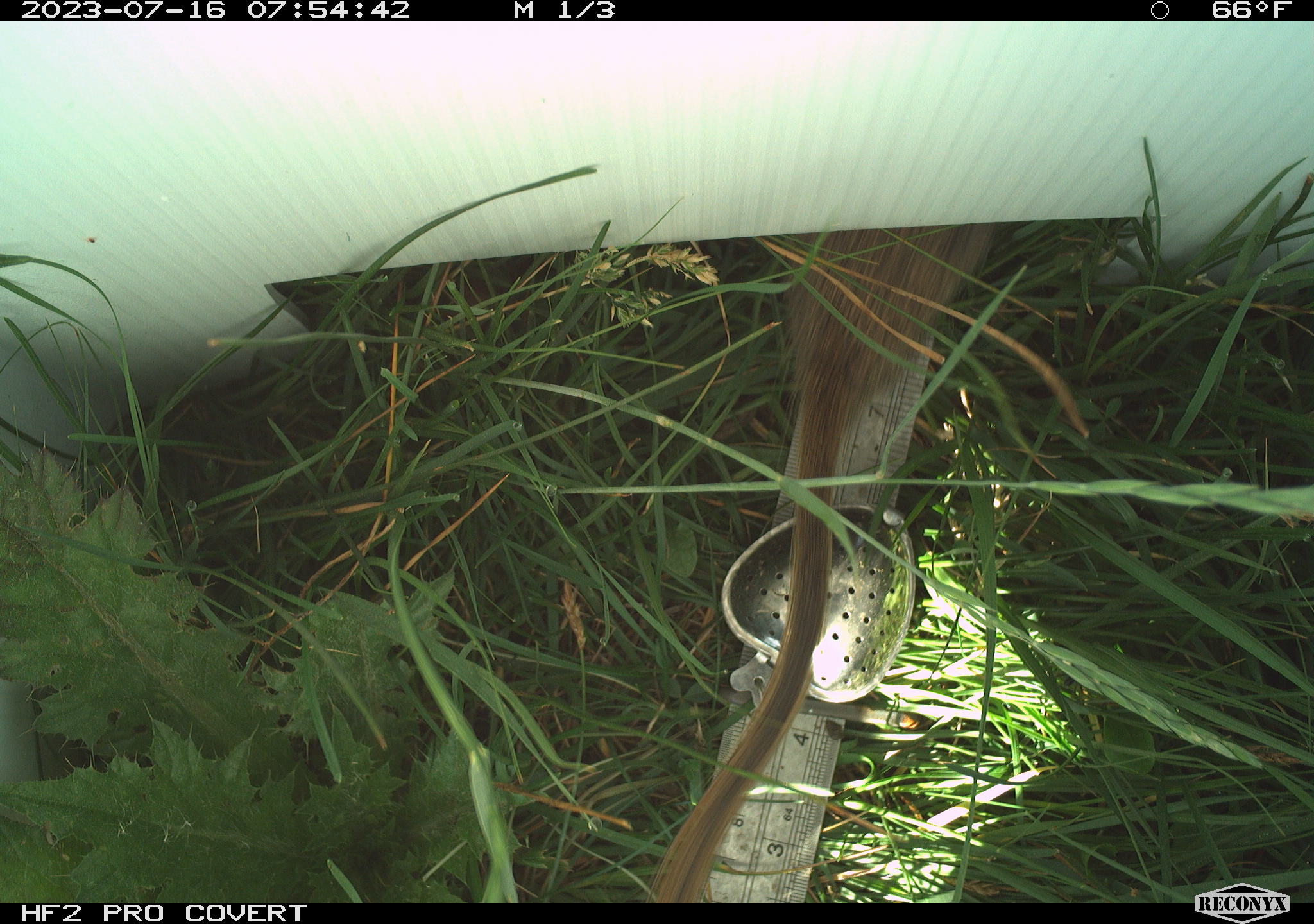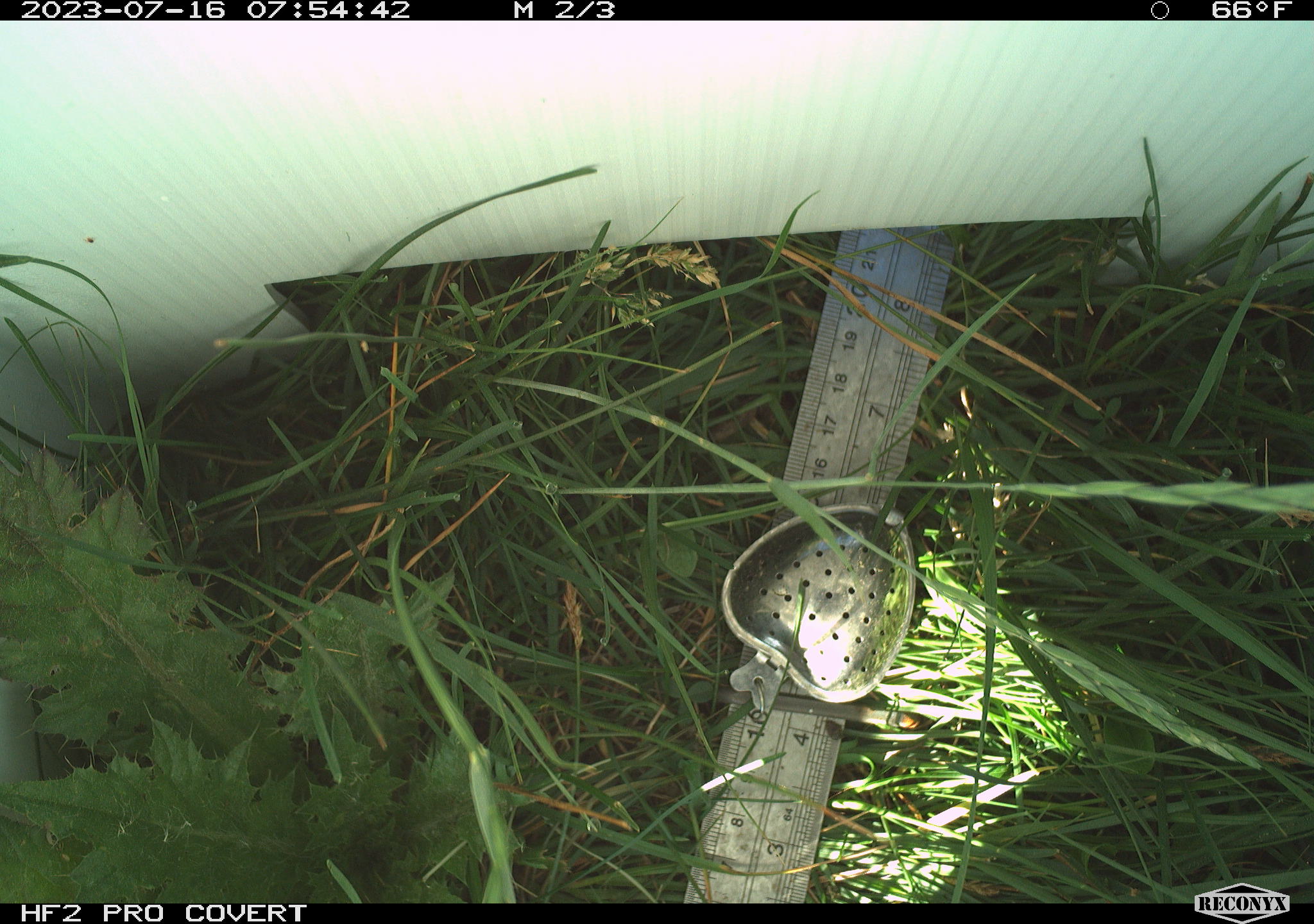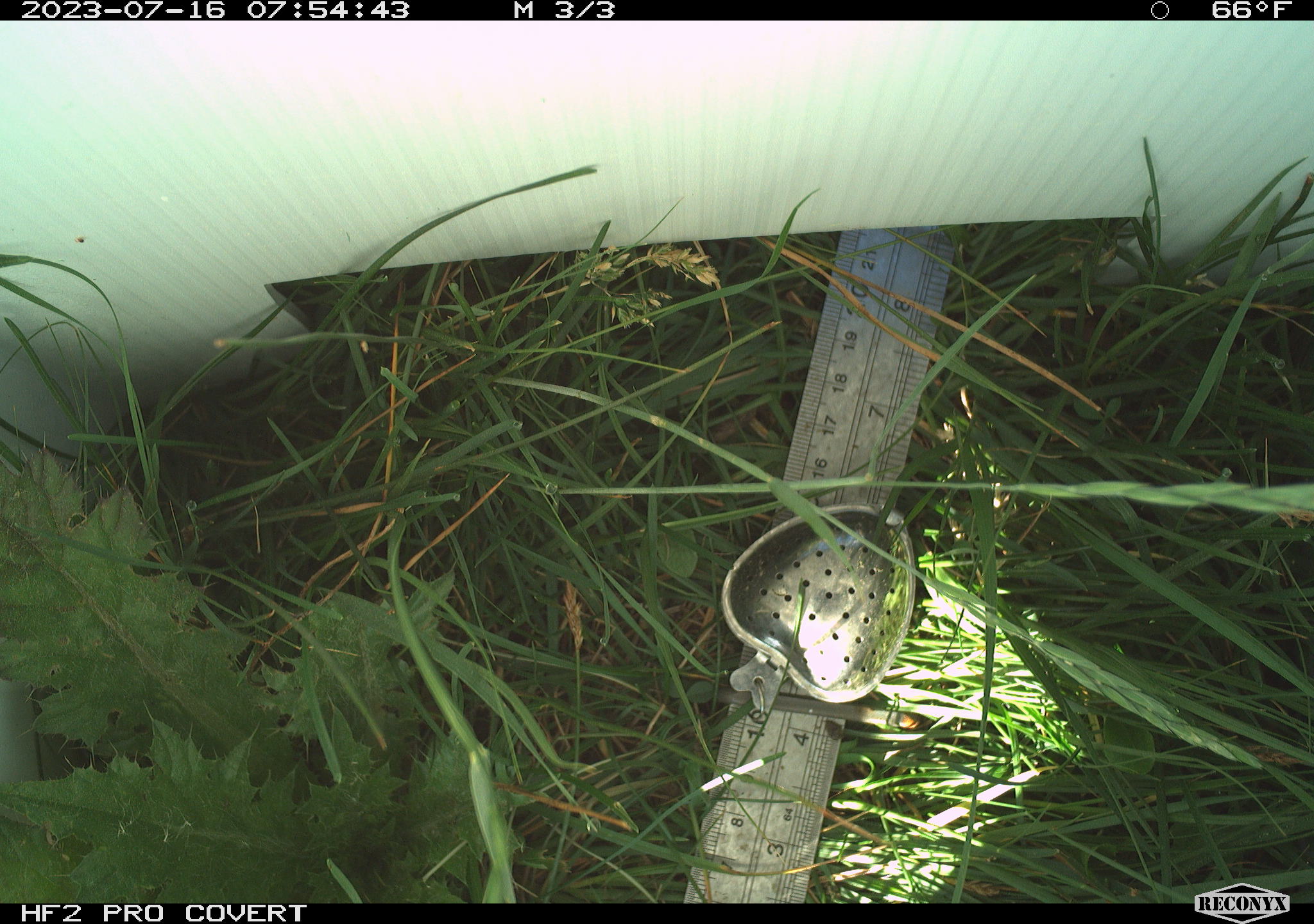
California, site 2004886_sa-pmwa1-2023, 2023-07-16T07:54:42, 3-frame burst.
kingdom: Animalia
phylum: Chordata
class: Mammalia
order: Rodentia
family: Sciuridae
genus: Urocitellus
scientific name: Urocitellus beldingi beldingi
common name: belding's ground squirrel